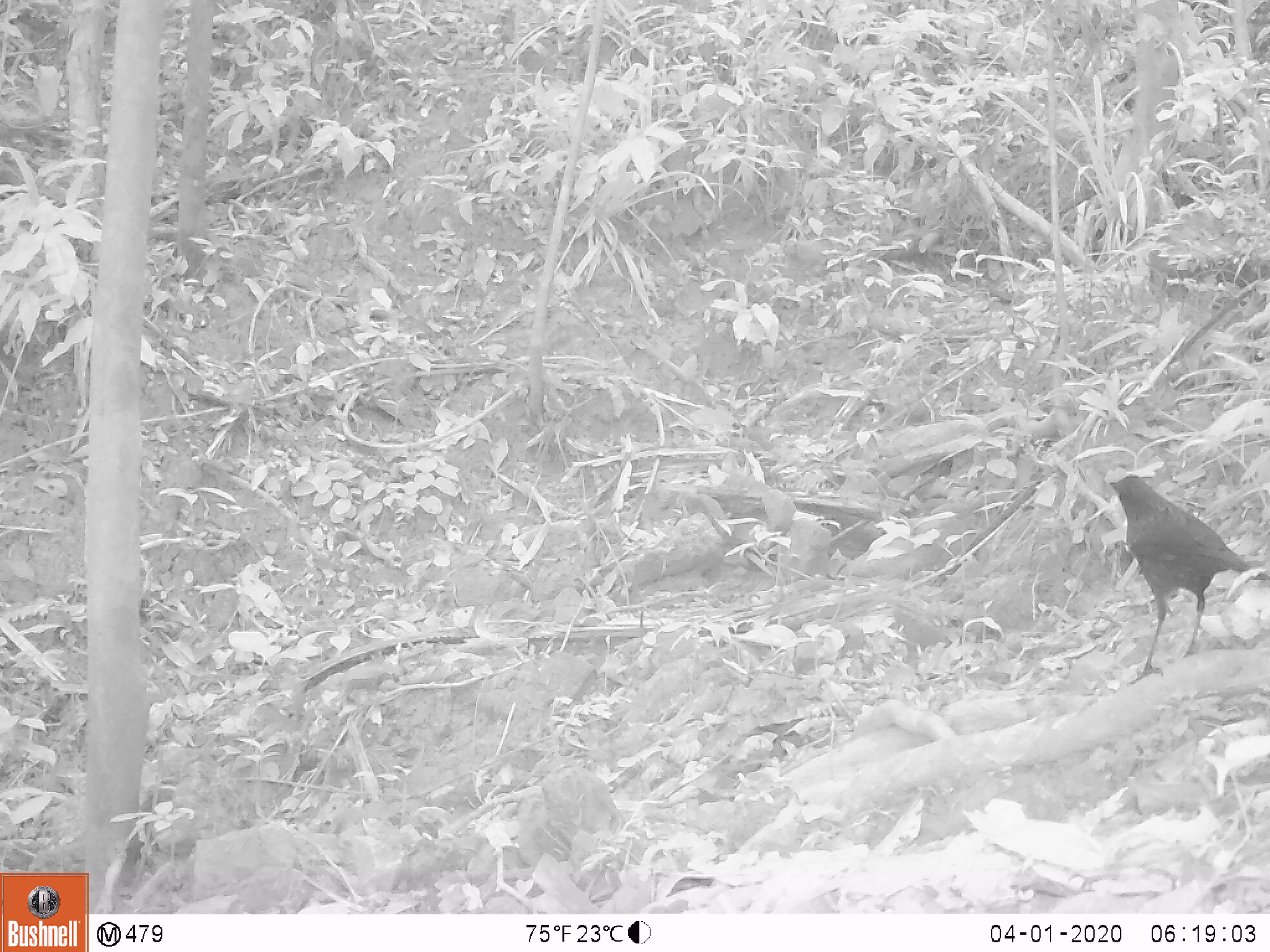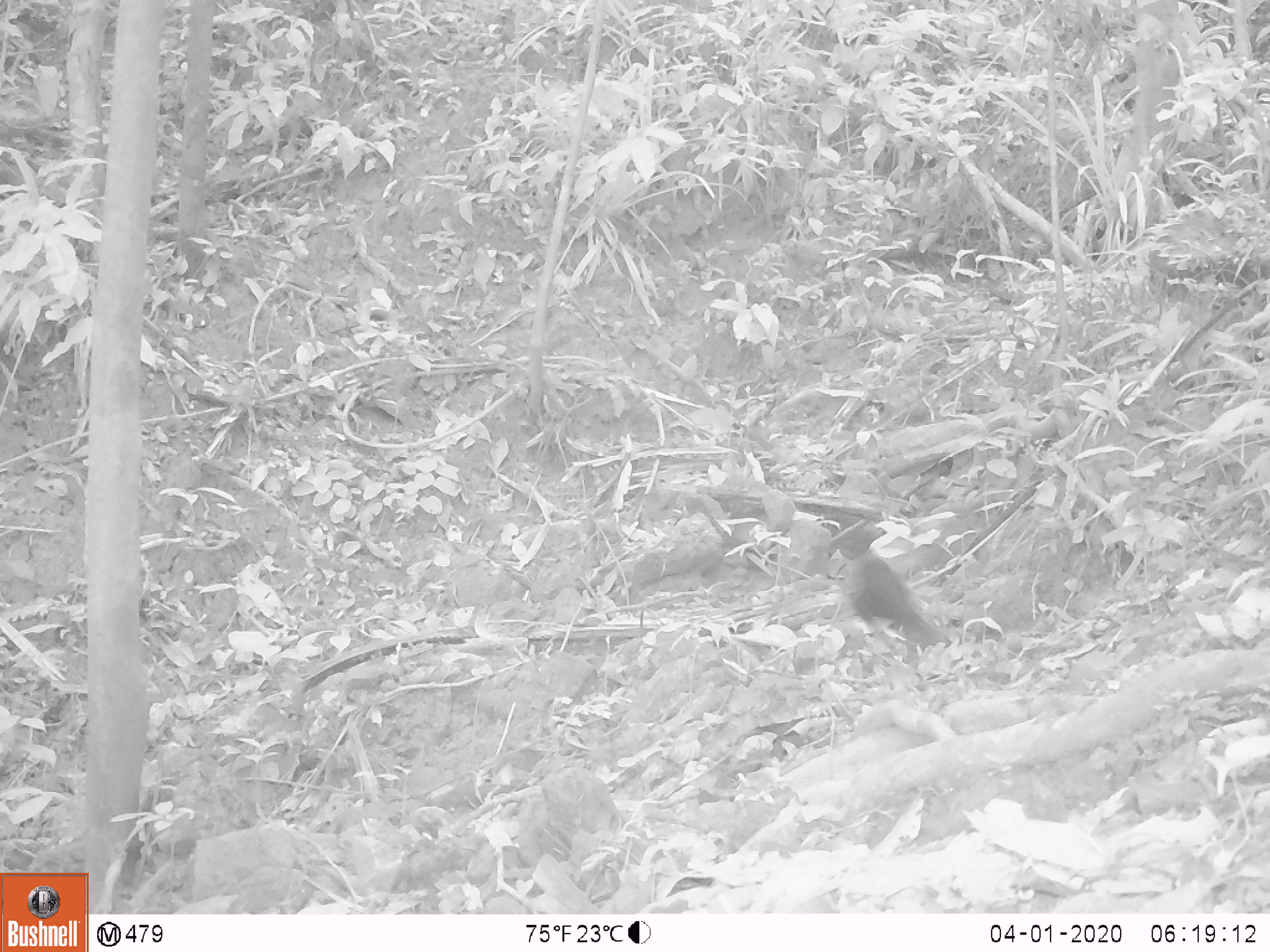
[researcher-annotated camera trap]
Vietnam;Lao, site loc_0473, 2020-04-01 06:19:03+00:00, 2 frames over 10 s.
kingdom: Animalia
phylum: Chordata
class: Aves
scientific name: Aves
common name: bird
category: unidentified bird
Unidentified bird (bird) (Aves). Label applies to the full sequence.